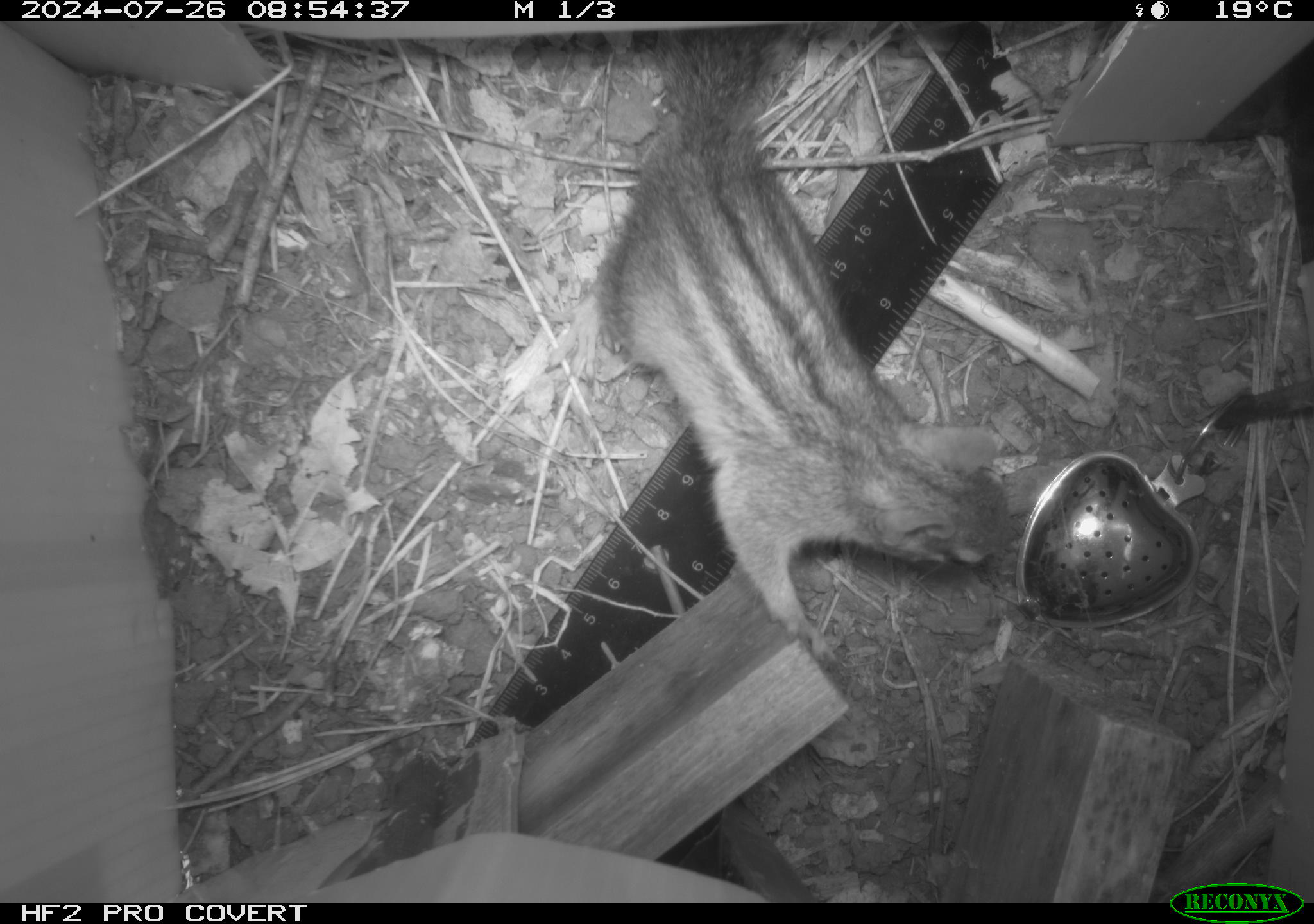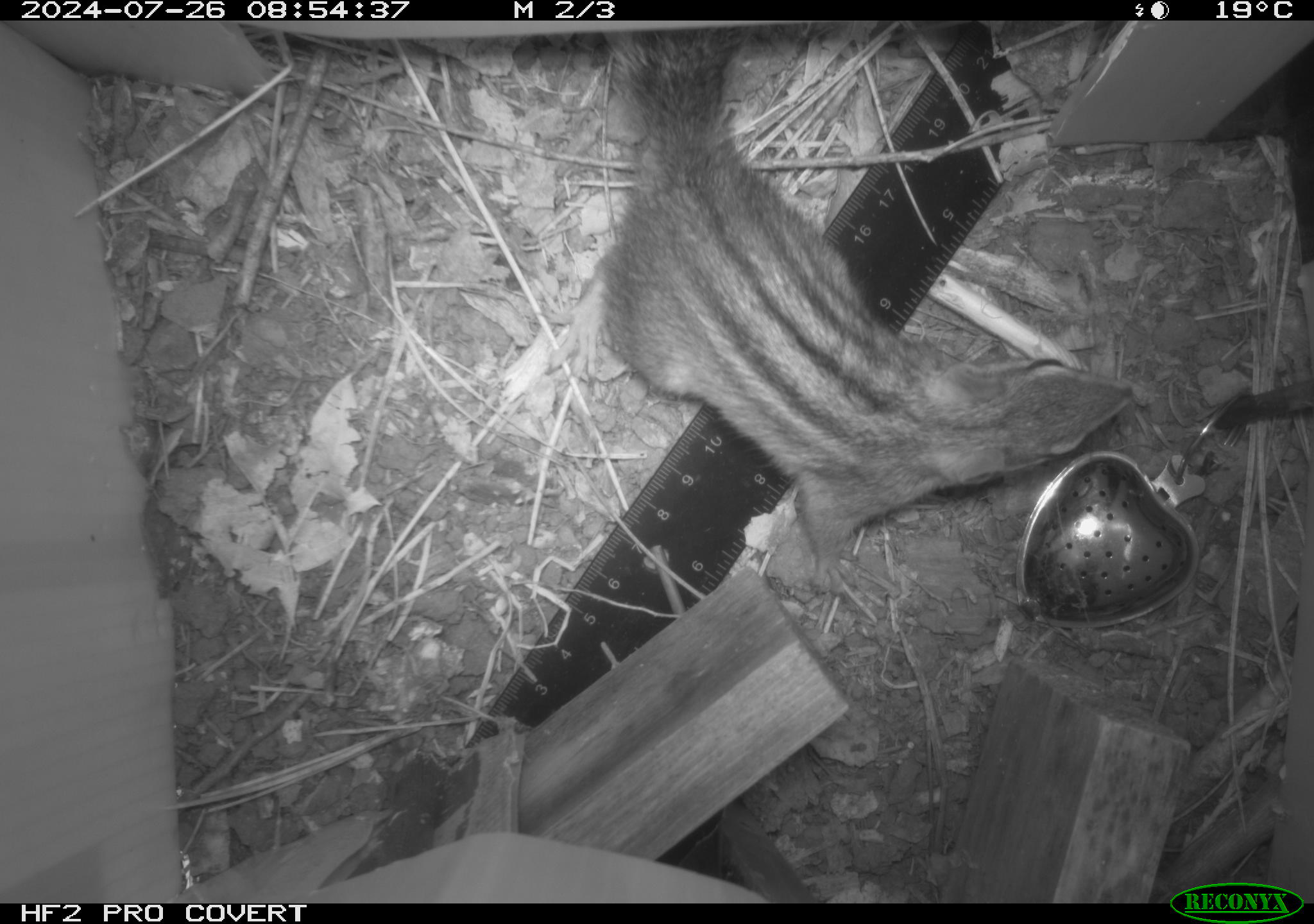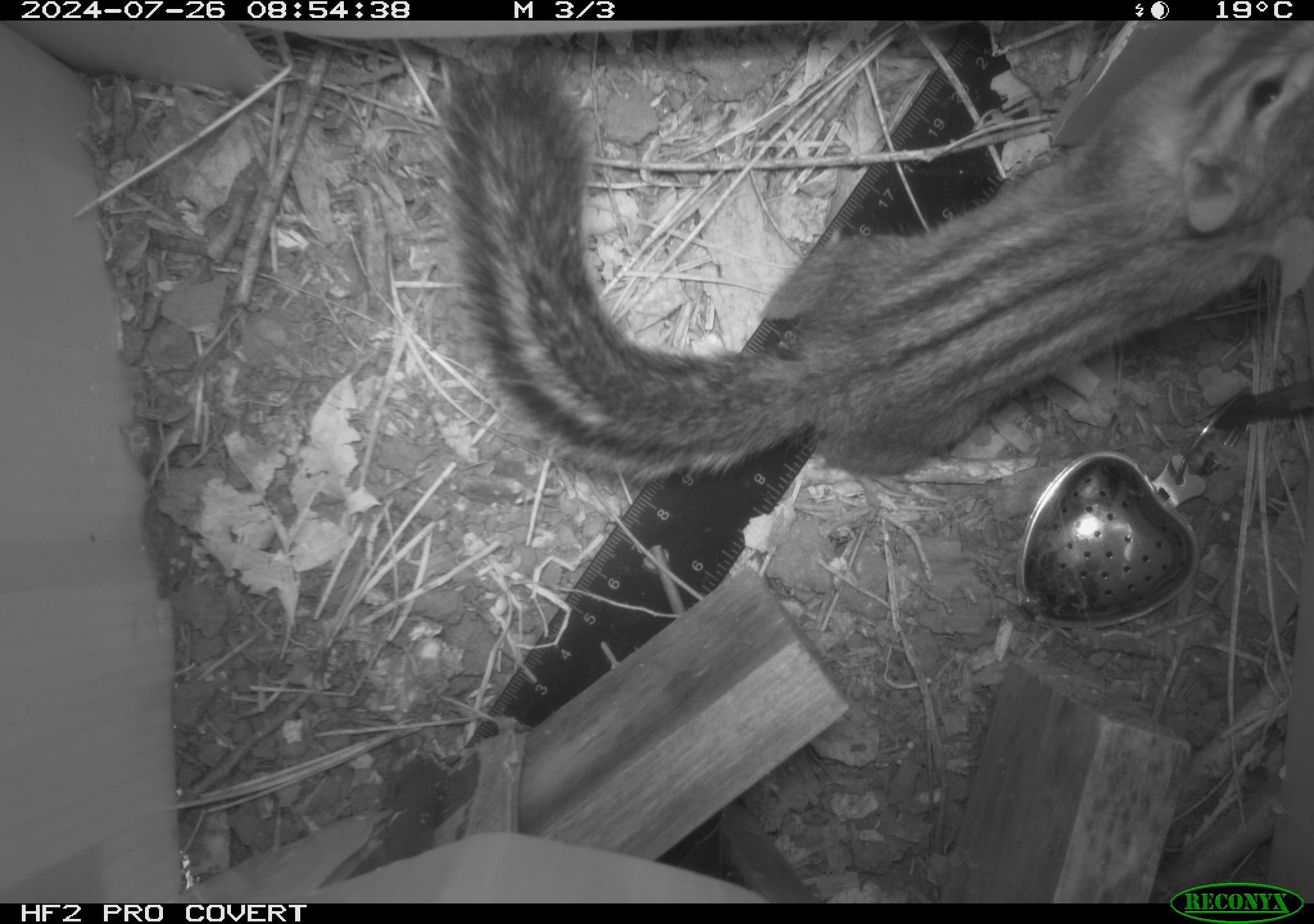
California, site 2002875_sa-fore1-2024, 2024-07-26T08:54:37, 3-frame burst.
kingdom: Animalia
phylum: Chordata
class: Mammalia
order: Rodentia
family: Sciuridae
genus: Neotamias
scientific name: Neotamias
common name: western chipmunks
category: neotamias species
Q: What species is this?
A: Neotamias species (western chipmunks) (Neotamias).